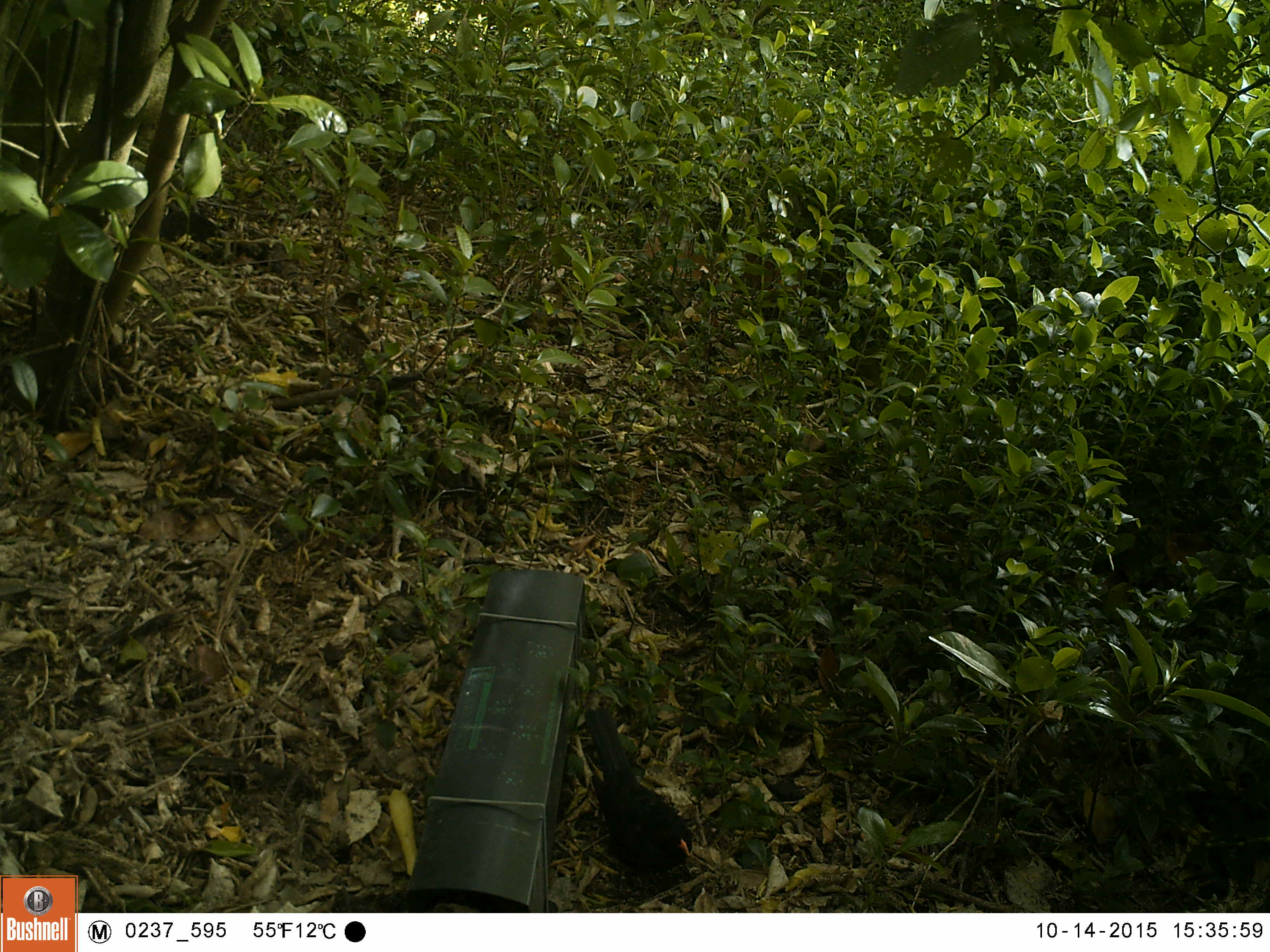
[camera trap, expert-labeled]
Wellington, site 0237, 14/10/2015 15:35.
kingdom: Animalia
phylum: Chordata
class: Aves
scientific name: Aves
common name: bird